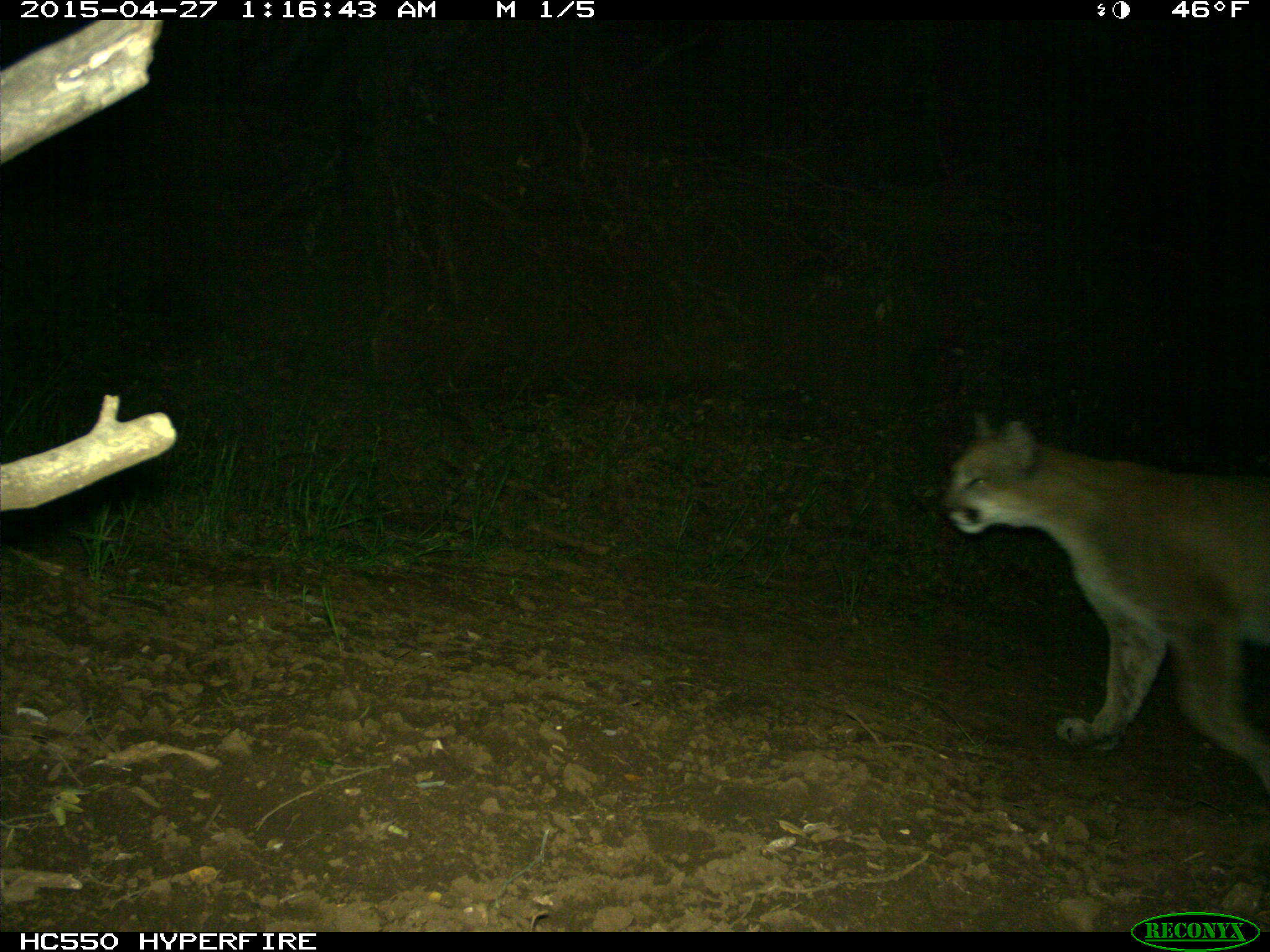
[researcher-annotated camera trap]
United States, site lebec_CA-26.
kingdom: Animalia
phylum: Chordata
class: Mammalia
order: Carnivora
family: Felidae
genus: Puma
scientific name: Puma concolor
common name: mountain lion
Puma concolor (mountain lion).